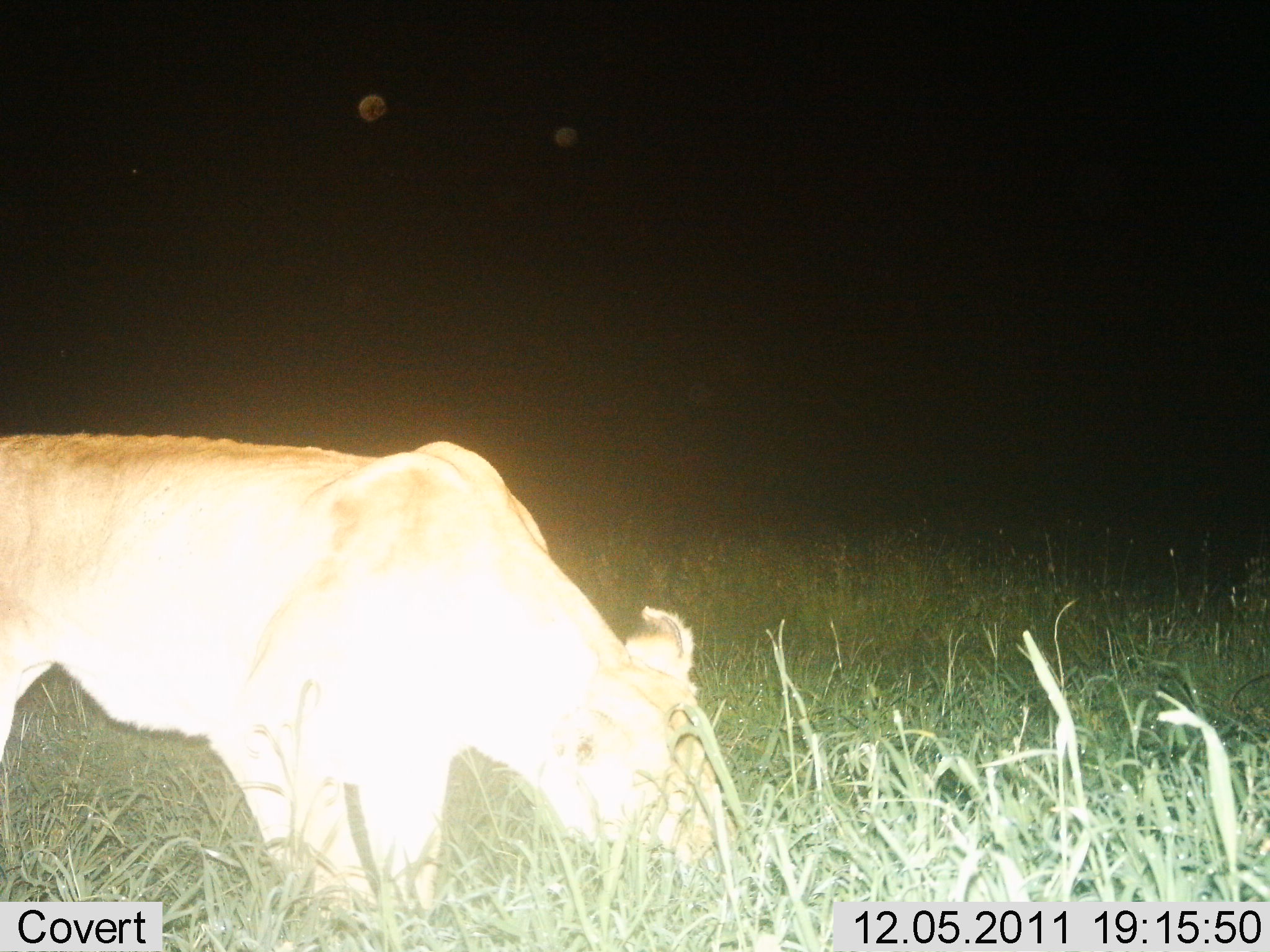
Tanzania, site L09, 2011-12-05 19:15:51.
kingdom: Animalia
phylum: Chordata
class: Mammalia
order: Carnivora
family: Felidae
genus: Panthera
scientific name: Panthera leo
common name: lion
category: lionfemale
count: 1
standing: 67%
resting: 0%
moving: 8%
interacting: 0%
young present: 0%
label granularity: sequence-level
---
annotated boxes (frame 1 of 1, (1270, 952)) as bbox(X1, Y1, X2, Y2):
animal: bbox(0, 432, 726, 920)